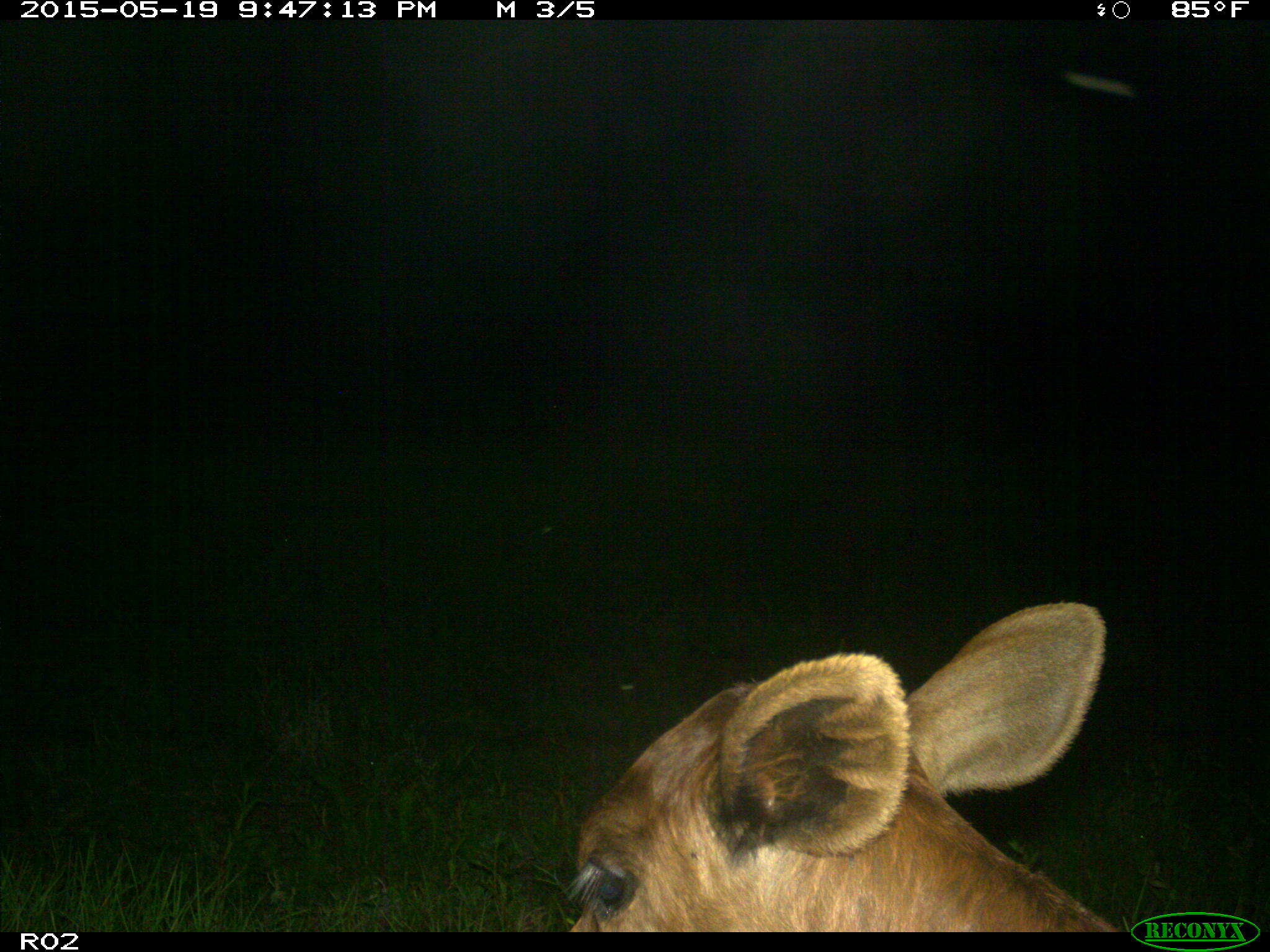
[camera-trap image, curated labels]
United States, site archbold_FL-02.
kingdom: Animalia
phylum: Chordata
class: Mammalia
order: Artiodactyla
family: Bovidae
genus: Bos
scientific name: Bos taurus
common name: domestic cow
Bos taurus (domestic cow).